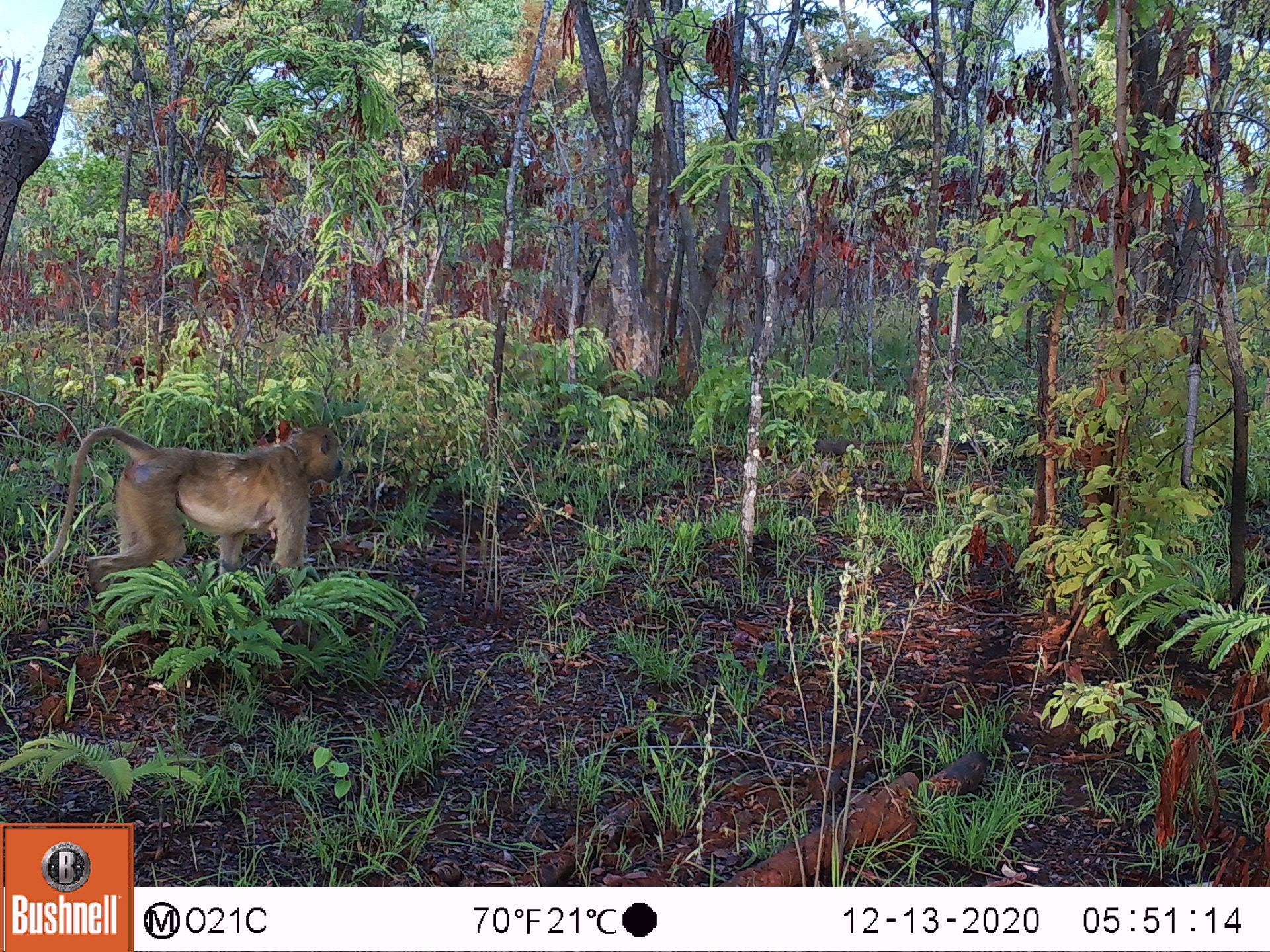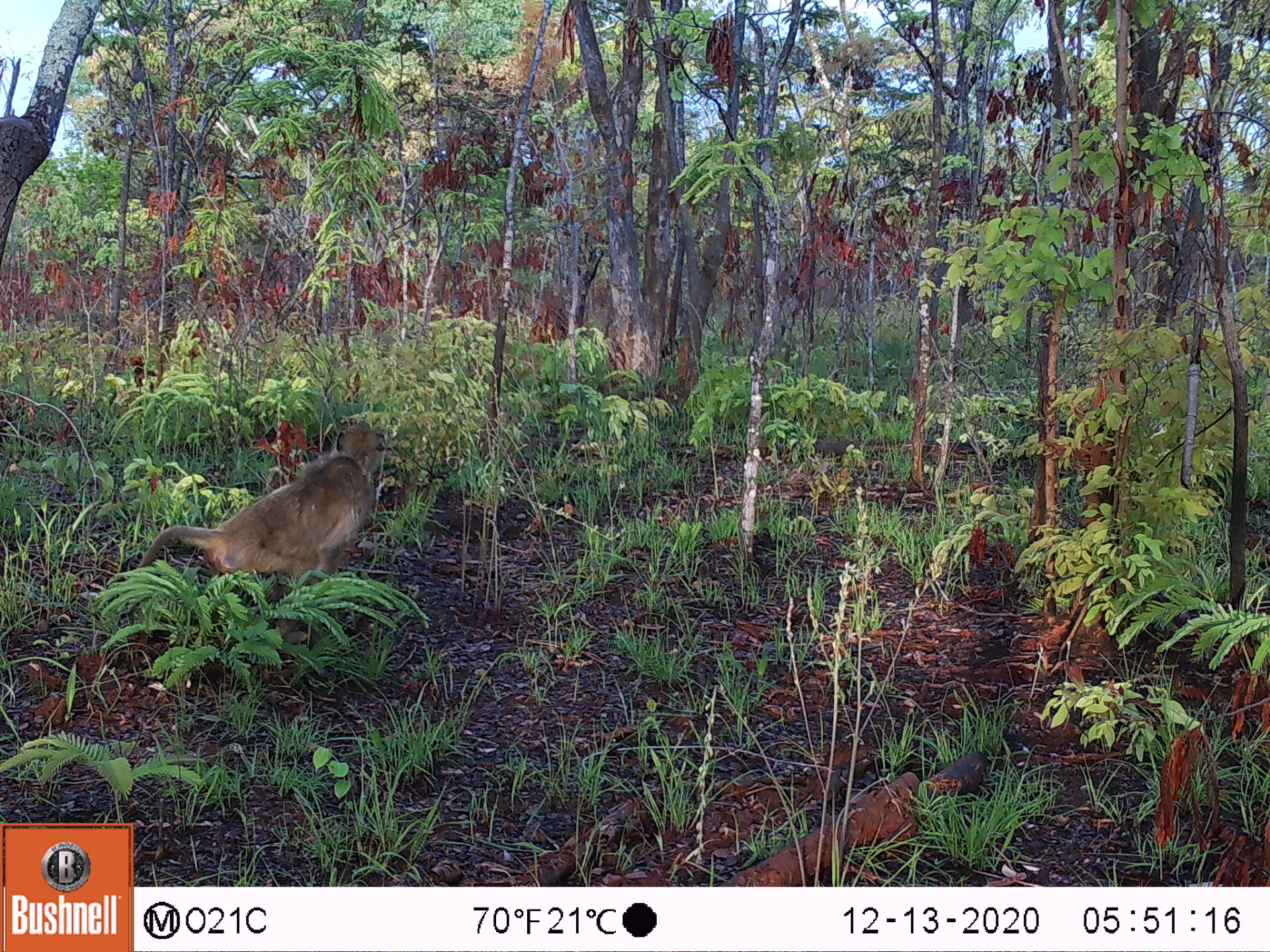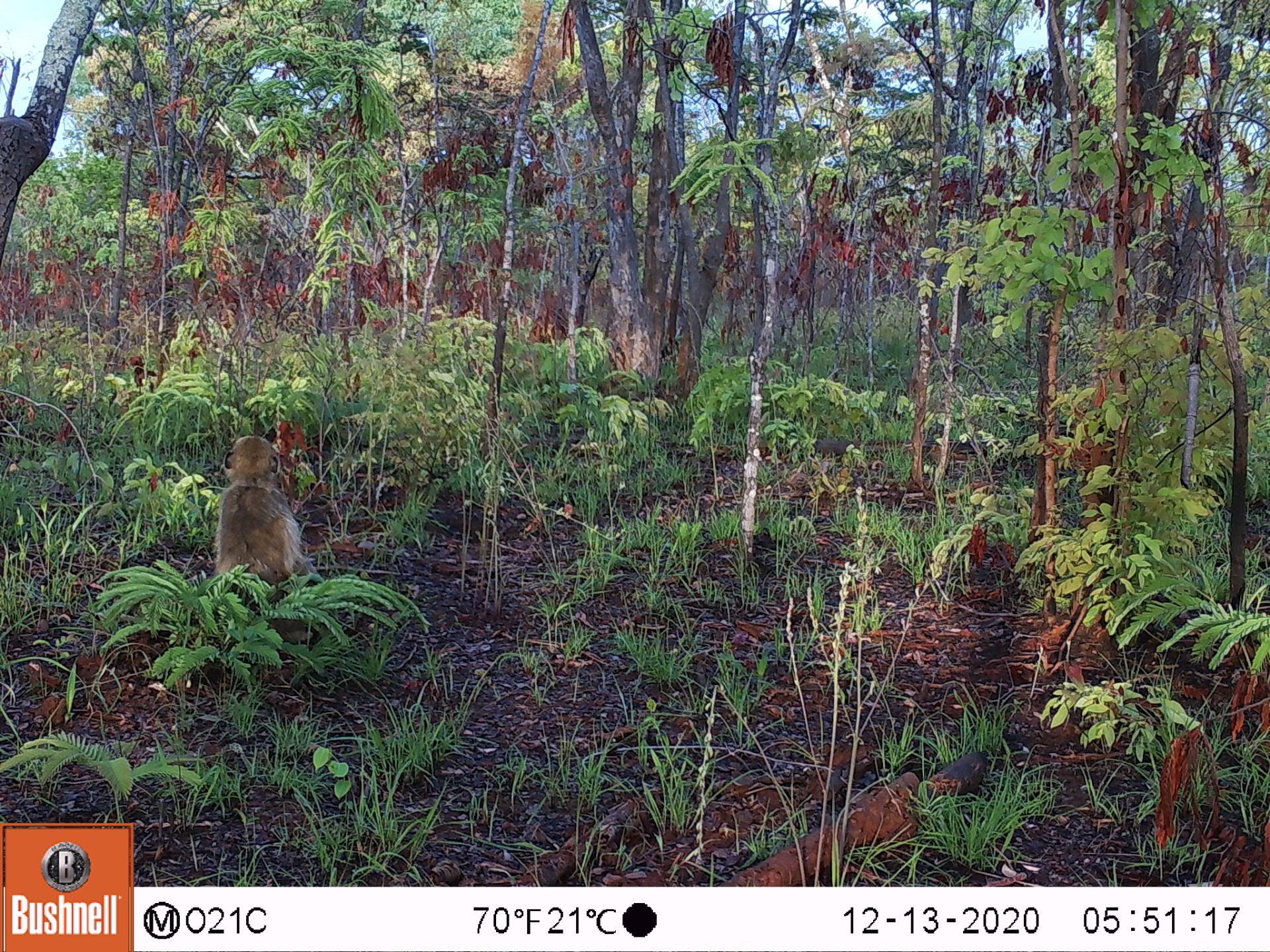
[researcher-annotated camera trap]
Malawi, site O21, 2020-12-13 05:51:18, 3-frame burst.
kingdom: Animalia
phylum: Chordata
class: Mammalia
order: Primates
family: Cercopithecidae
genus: Papio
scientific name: Papio cynocephalus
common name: yellow baboon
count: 1